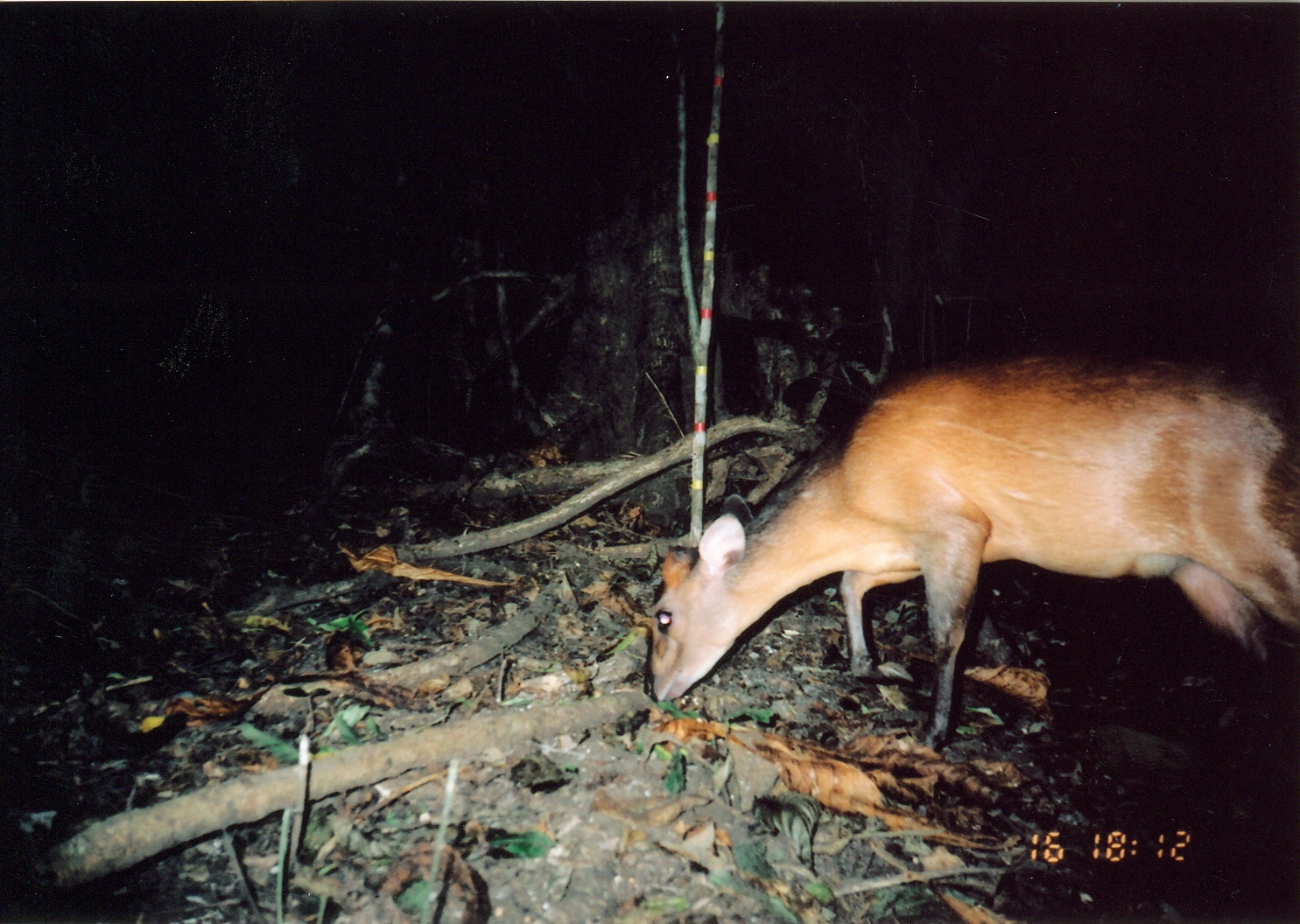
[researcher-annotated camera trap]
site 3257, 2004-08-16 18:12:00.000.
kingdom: Animalia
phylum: Chordata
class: Mammalia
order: Artiodactyla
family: Bovidae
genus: Cephalophus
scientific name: Cephalophus harveyi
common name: harvey's duiker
Cephalophus harveyi (harvey's duiker), count 1.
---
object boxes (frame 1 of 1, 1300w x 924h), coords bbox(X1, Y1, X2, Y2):
cephalophus harveyi: bbox(644, 350, 1290, 754)